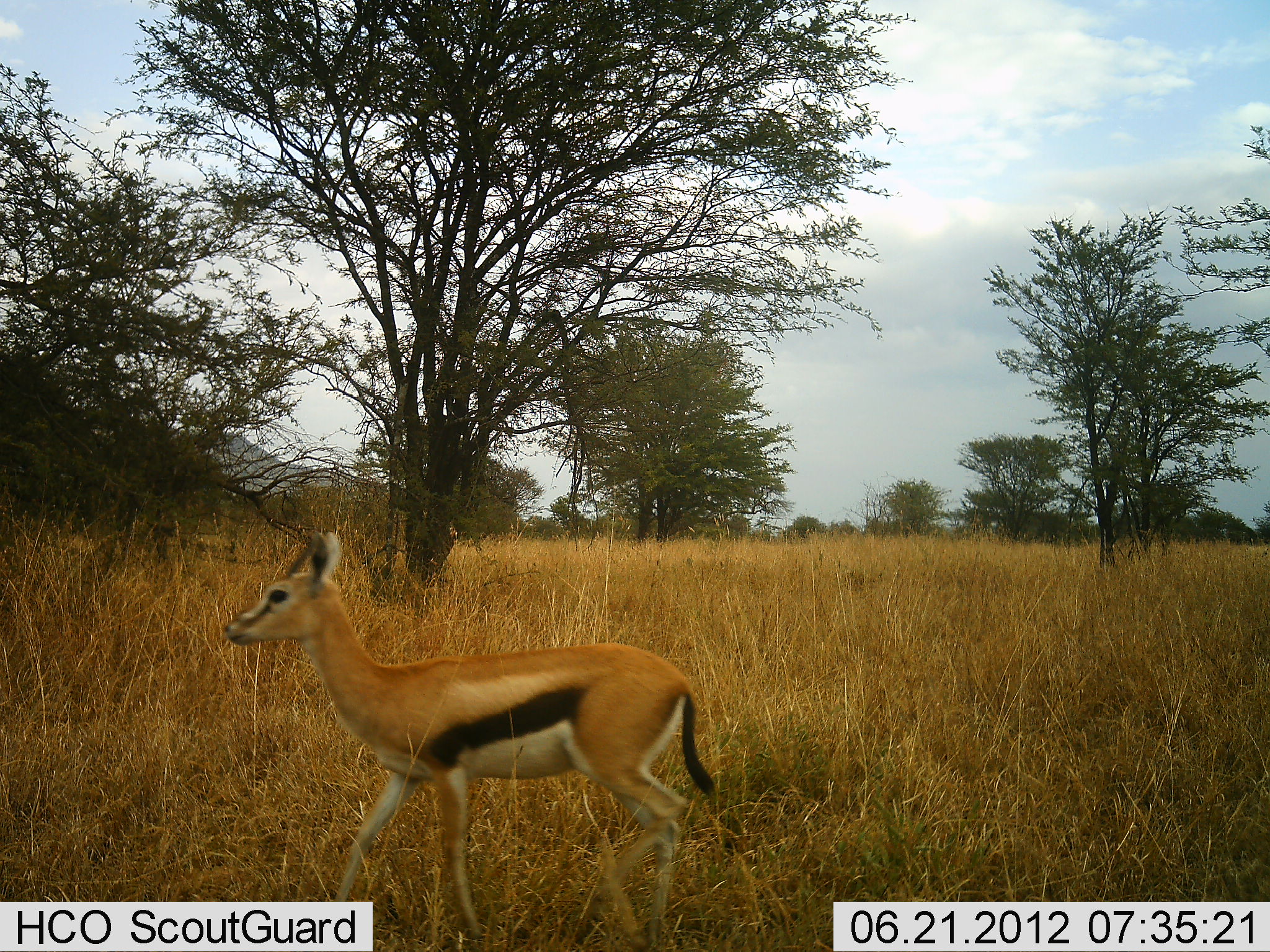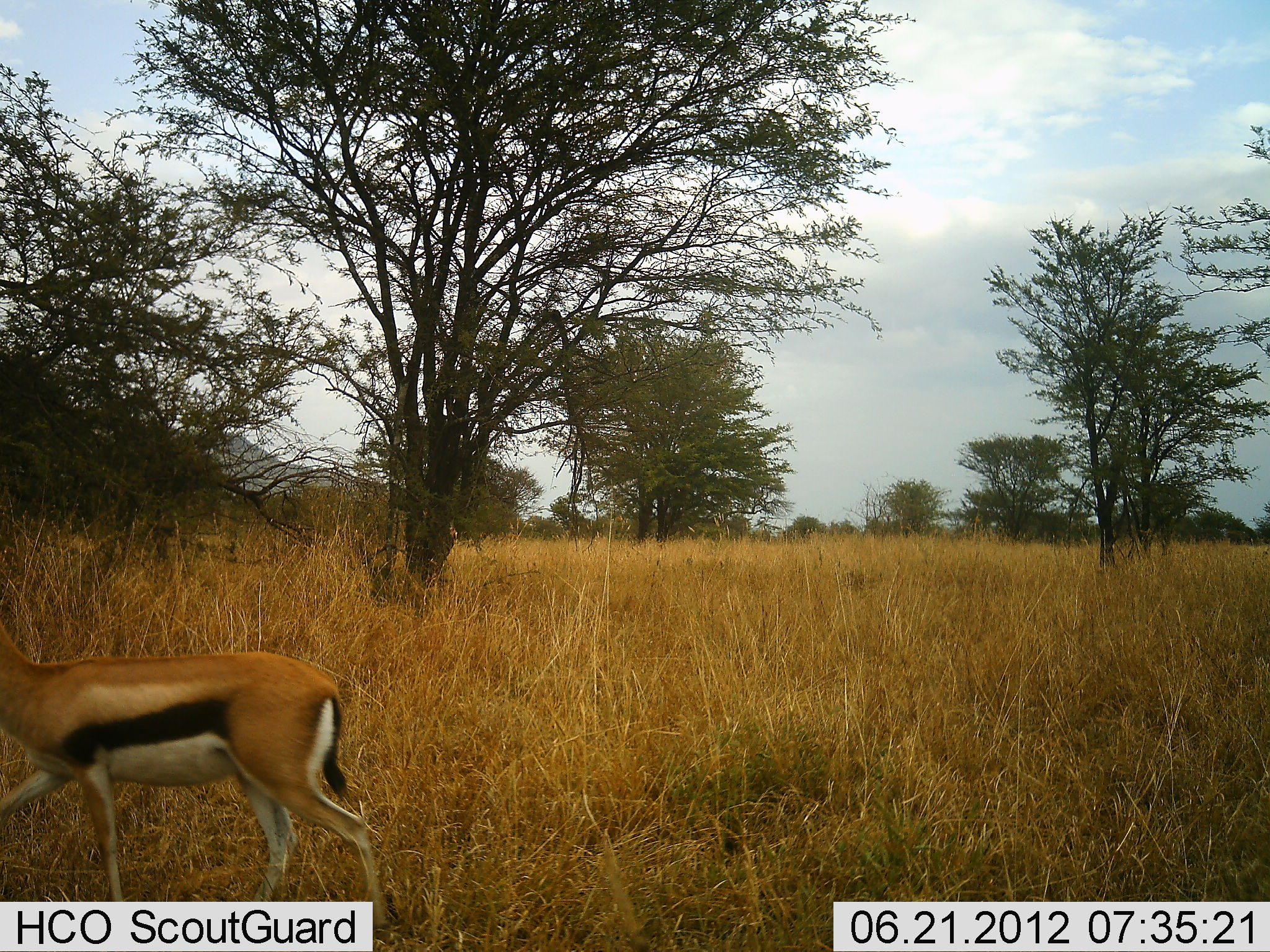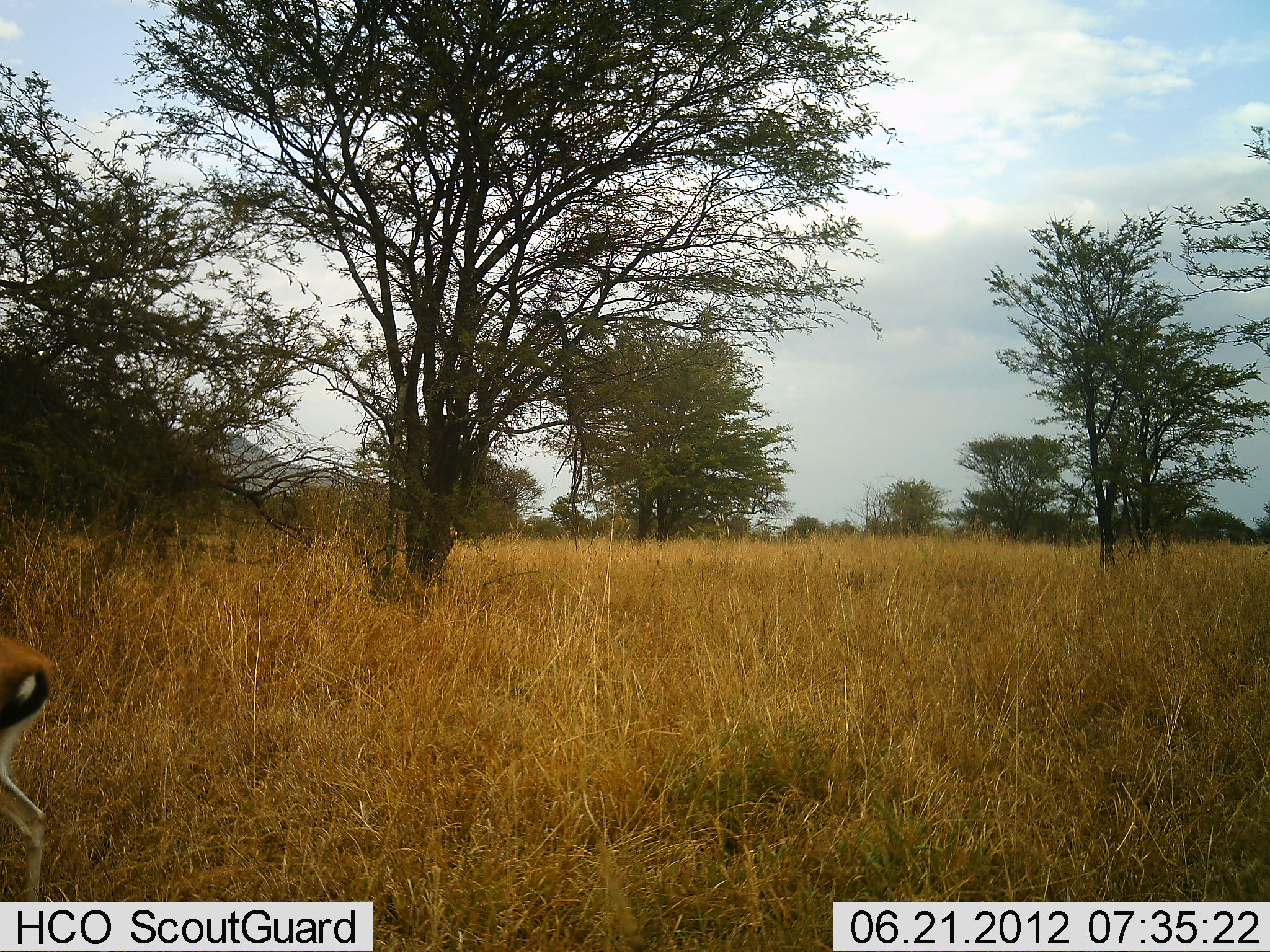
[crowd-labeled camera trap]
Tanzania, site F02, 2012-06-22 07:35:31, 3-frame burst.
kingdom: Animalia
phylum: Chordata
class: Mammalia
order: Artiodactyla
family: Bovidae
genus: Eudorcas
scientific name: Eudorcas thomsonii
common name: thomson's gazelle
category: gazellethomsons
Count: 1.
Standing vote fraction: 10%.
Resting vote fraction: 0%.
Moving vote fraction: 90%.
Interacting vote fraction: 0%.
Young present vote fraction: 0%.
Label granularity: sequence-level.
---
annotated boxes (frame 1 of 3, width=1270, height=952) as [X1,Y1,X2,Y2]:
animal: [222,528,720,952]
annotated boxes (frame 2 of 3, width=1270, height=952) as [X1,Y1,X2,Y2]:
animal: [1,620,395,952]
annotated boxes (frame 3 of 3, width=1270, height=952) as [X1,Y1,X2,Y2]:
animal: [0,635,67,902]